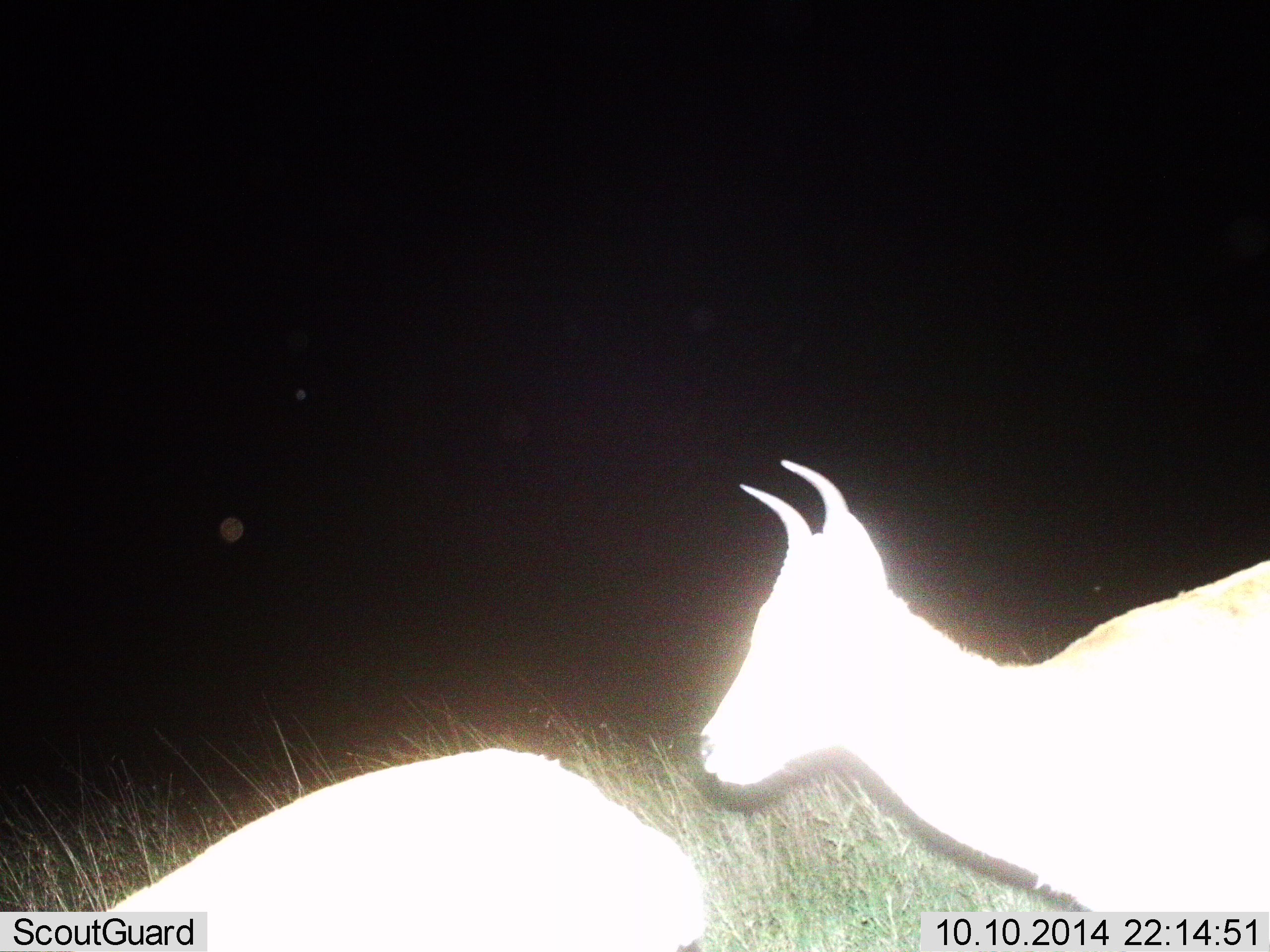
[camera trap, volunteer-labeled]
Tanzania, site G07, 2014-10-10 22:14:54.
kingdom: Animalia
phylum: Chordata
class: Mammalia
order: Artiodactyla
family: Bovidae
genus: Redunca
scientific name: Redunca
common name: reedbuck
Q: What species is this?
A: Reedbuck (Redunca).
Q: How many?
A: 2.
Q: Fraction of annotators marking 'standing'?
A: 40%.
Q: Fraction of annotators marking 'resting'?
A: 0%.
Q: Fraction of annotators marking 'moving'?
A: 60%.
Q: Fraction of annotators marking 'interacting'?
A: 0%.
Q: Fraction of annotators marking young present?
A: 0%.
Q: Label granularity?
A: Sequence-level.